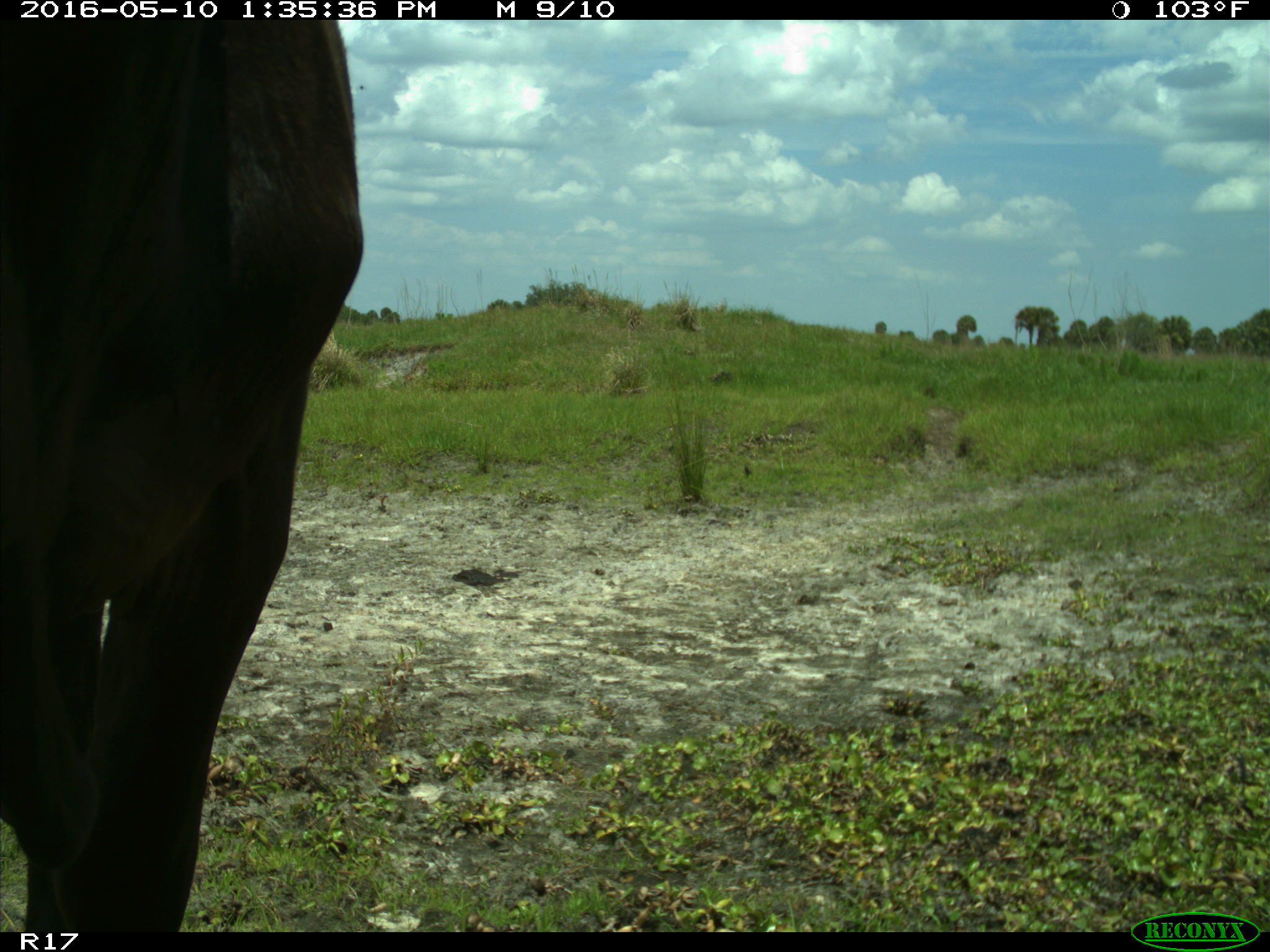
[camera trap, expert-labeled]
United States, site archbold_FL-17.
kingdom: Animalia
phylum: Chordata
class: Mammalia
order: Artiodactyla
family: Bovidae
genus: Bos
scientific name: Bos taurus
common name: domestic cow